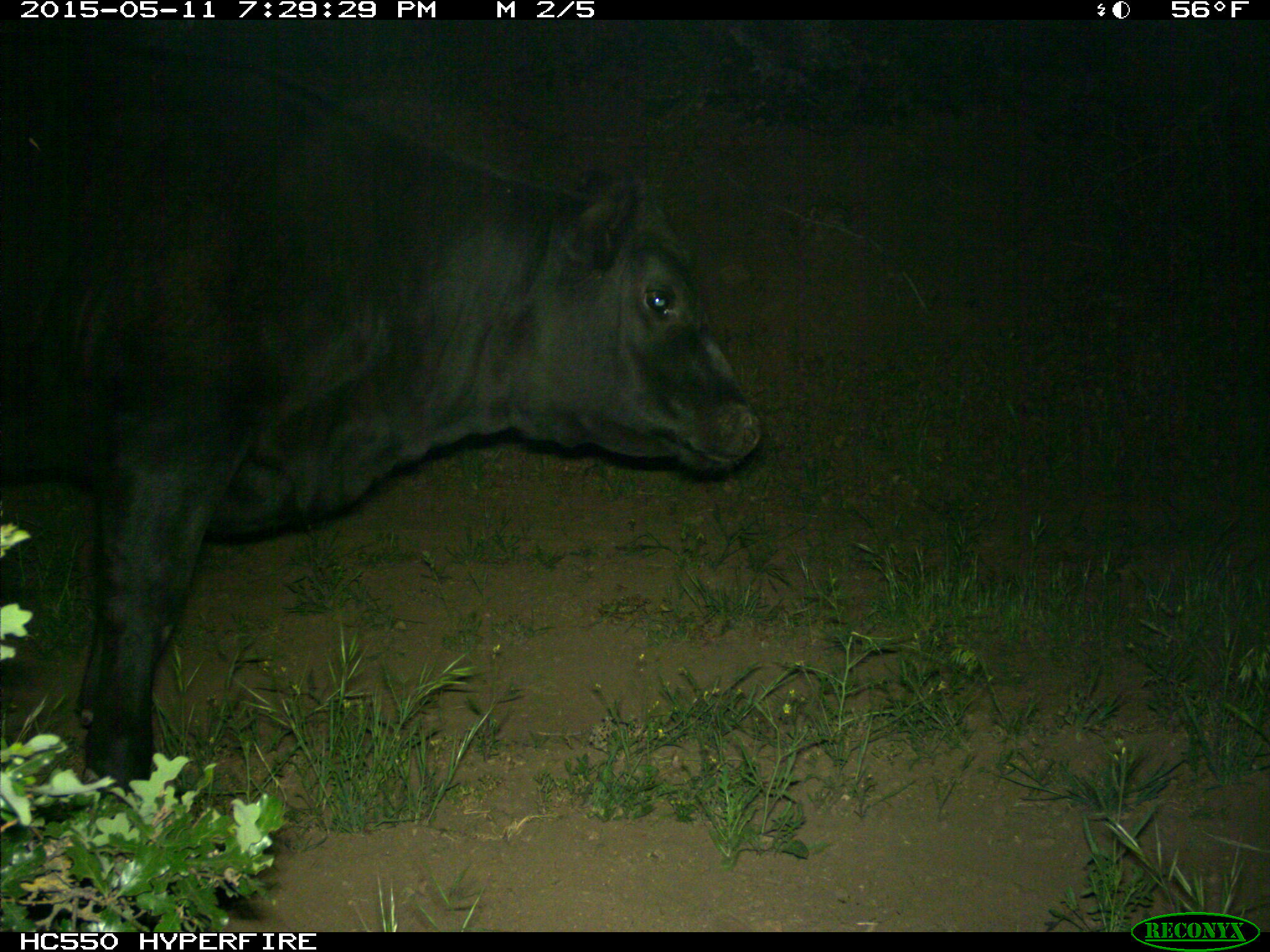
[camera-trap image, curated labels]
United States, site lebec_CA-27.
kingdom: Animalia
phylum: Chordata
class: Mammalia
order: Artiodactyla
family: Bovidae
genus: Bos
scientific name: Bos taurus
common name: domestic cow